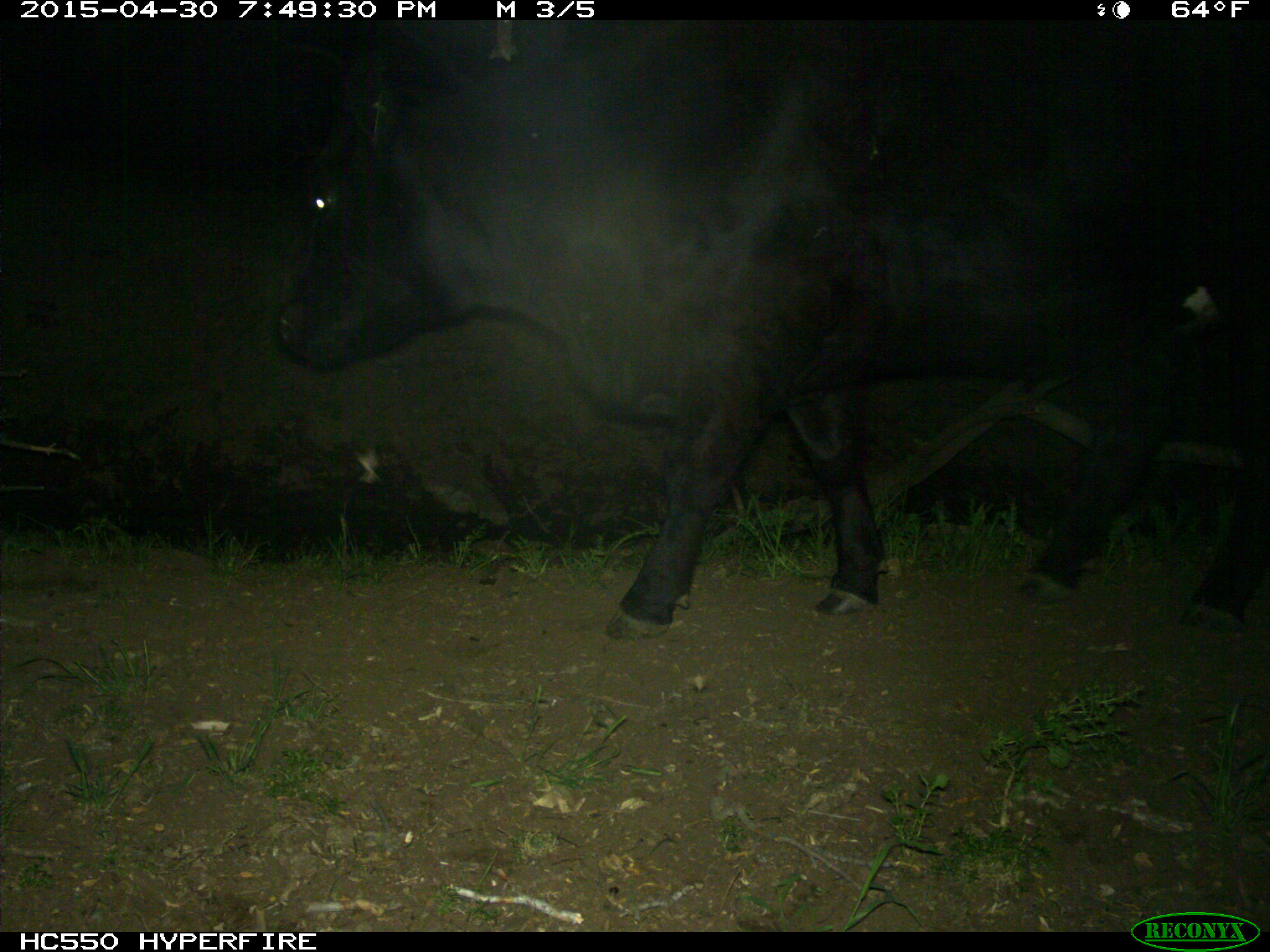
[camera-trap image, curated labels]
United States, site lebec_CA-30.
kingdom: Animalia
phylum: Chordata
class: Mammalia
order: Artiodactyla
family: Bovidae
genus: Bos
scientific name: Bos taurus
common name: domestic cow